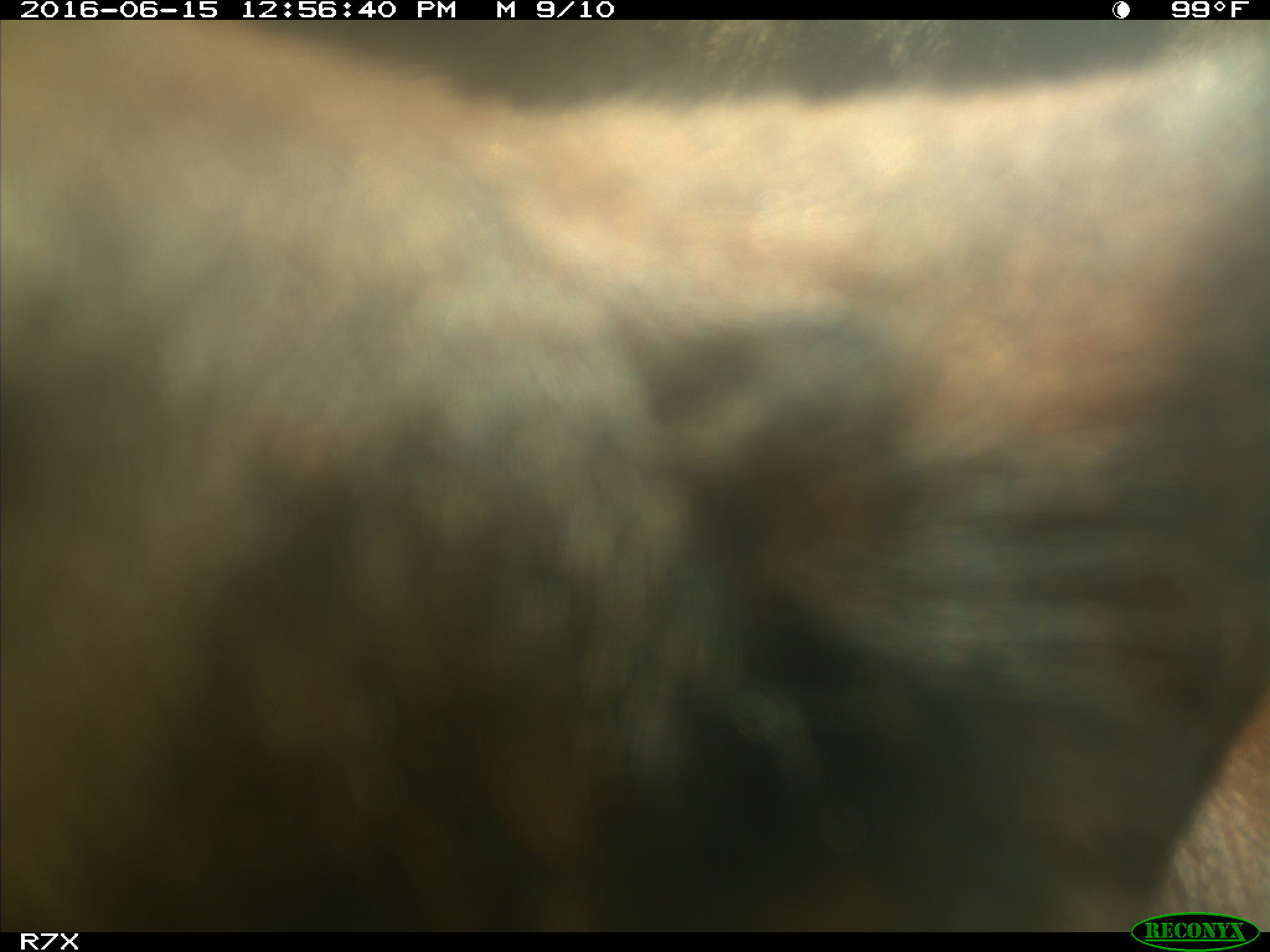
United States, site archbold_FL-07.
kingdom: Animalia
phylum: Chordata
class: Mammalia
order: Artiodactyla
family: Bovidae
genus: Bos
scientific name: Bos taurus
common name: domestic cow